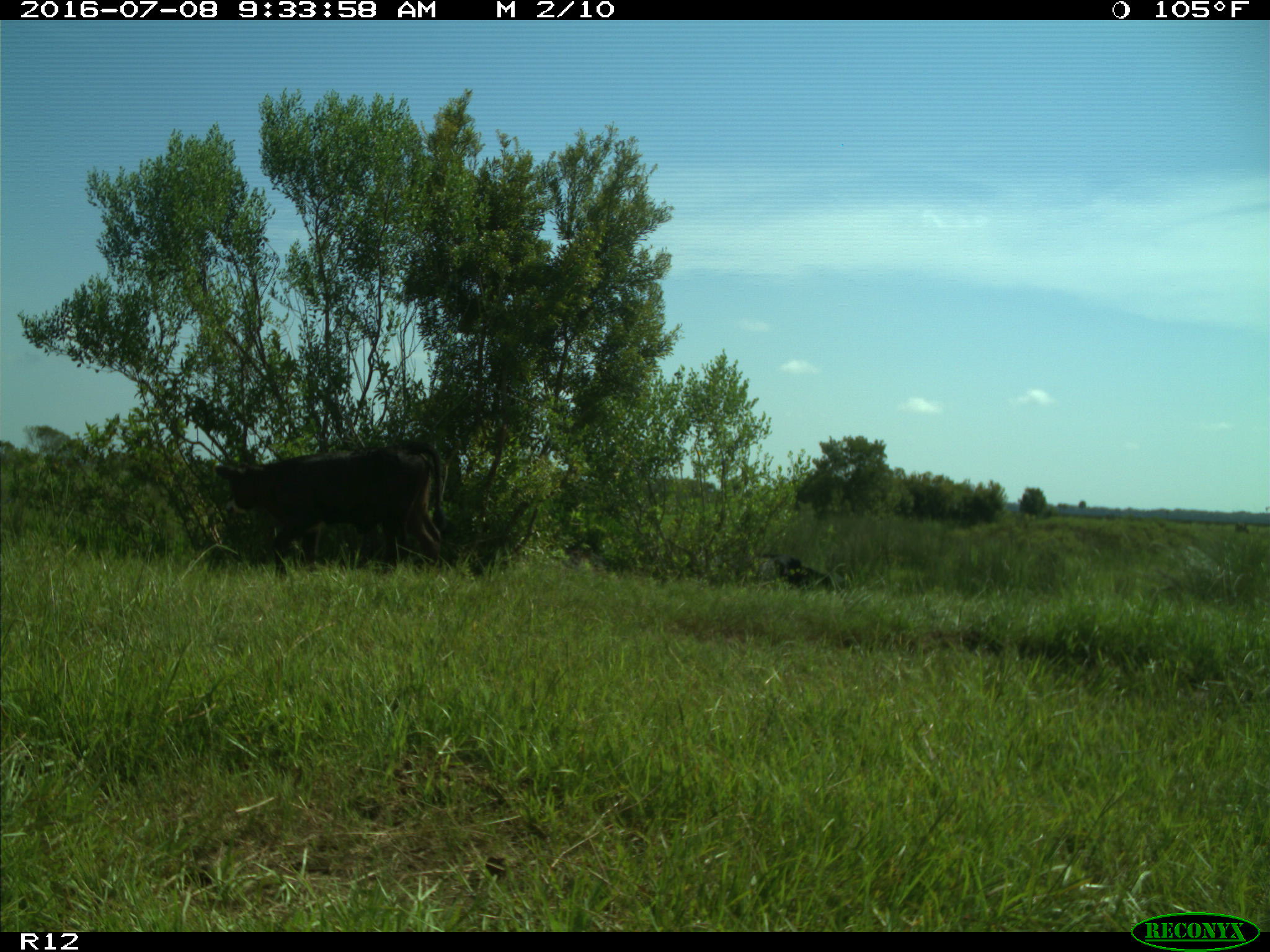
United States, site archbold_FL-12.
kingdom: Animalia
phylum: Chordata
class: Mammalia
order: Artiodactyla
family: Bovidae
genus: Bos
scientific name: Bos taurus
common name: domestic cow